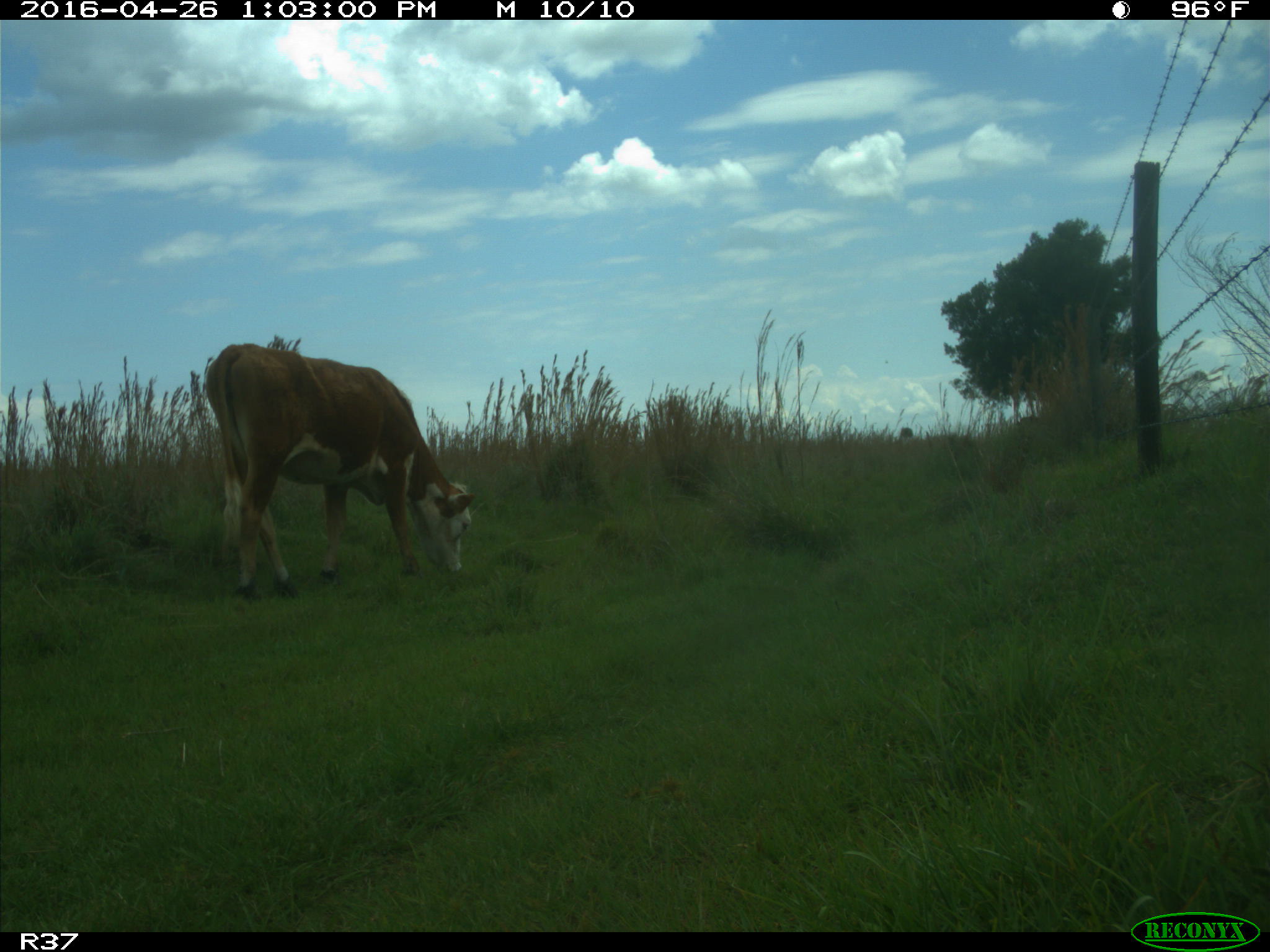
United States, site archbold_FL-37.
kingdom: Animalia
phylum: Chordata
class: Mammalia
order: Artiodactyla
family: Bovidae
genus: Bos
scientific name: Bos taurus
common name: domestic cow